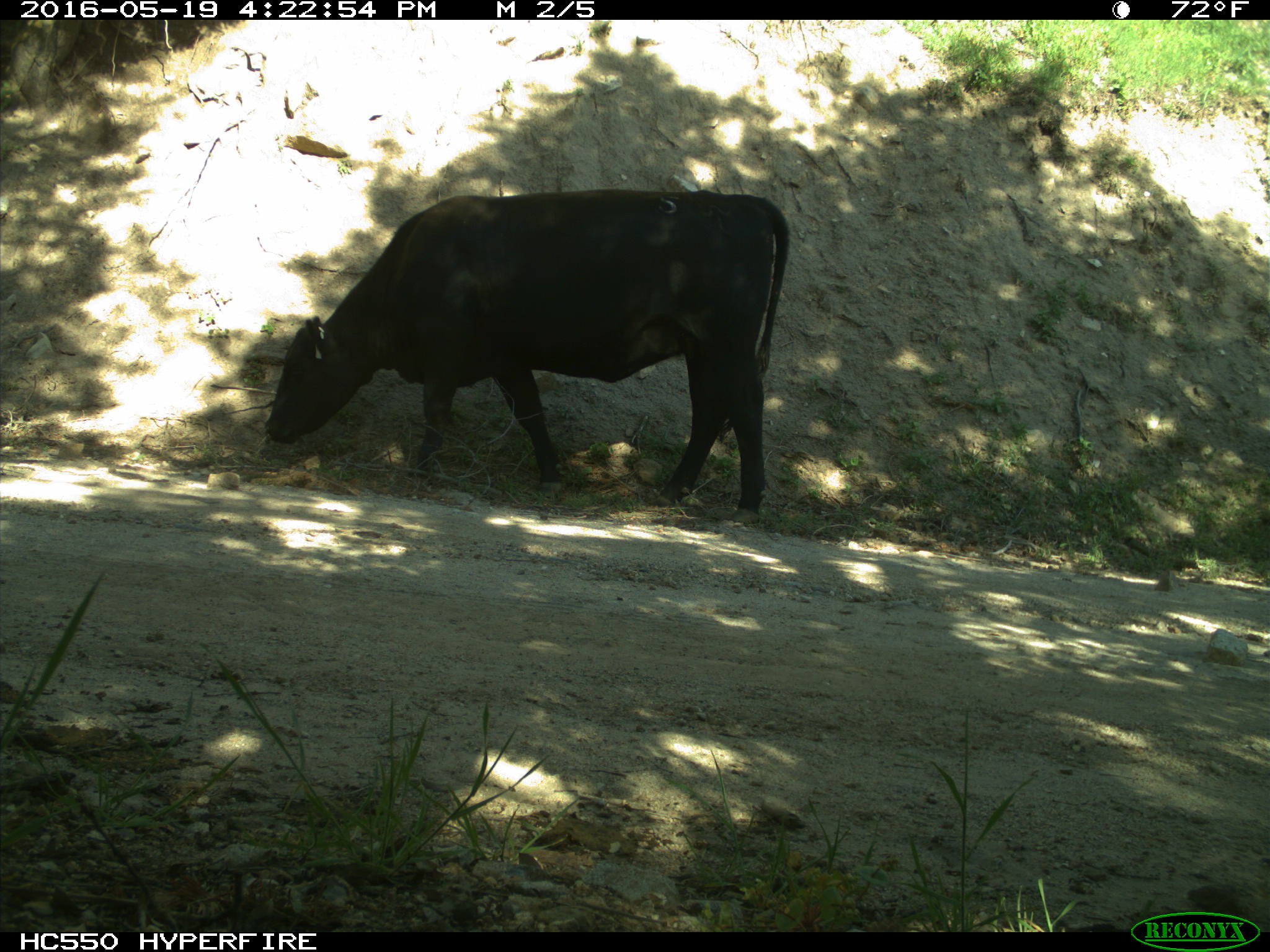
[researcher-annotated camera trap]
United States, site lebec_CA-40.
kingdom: Animalia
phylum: Chordata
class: Mammalia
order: Artiodactyla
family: Bovidae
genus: Bos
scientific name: Bos taurus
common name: domestic cow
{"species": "Bos taurus (domestic cow)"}